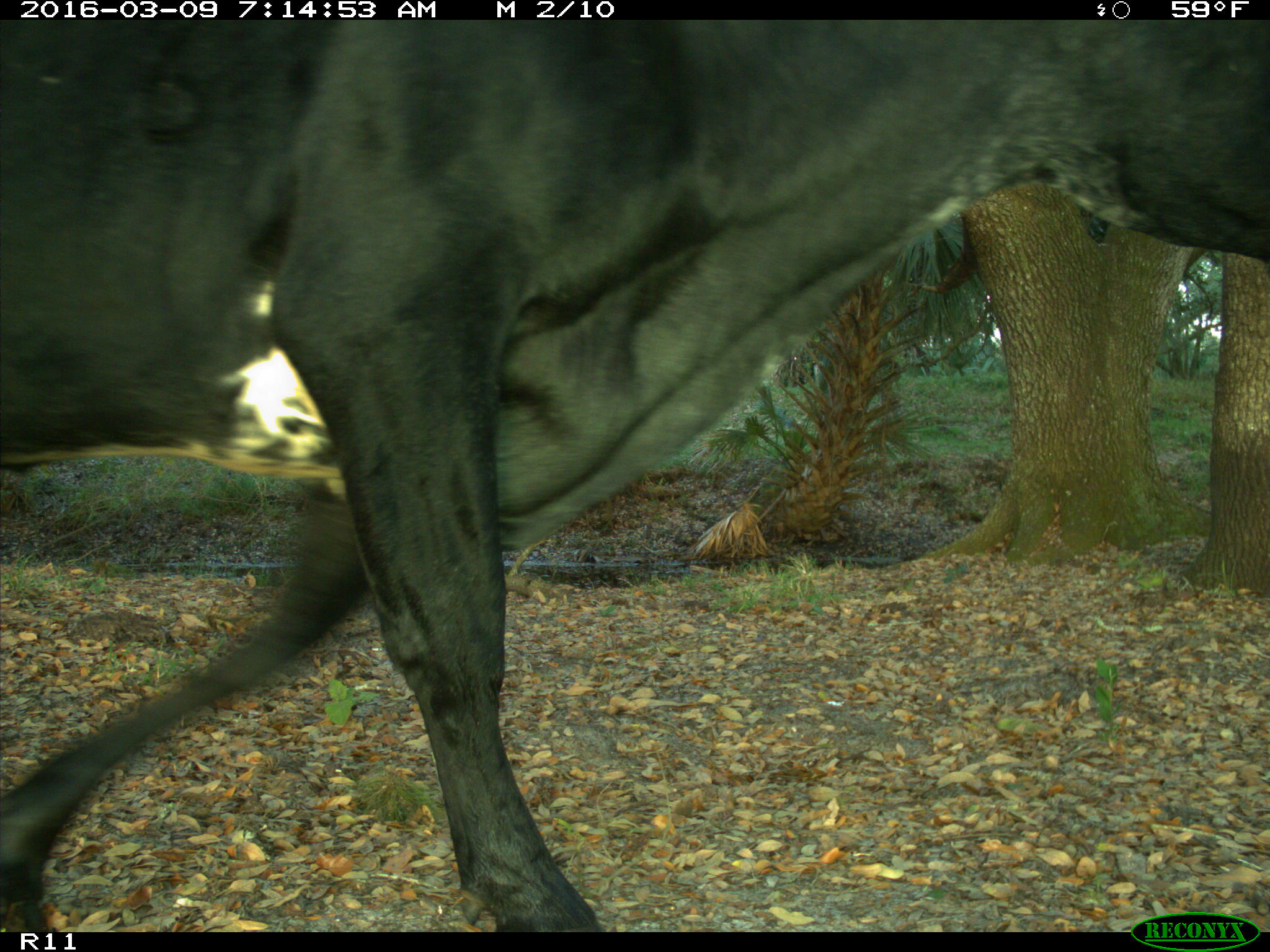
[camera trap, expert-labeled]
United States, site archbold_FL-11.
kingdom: Animalia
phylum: Chordata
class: Mammalia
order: Artiodactyla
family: Bovidae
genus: Bos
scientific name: Bos taurus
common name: domestic cow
Bos taurus (domestic cow).